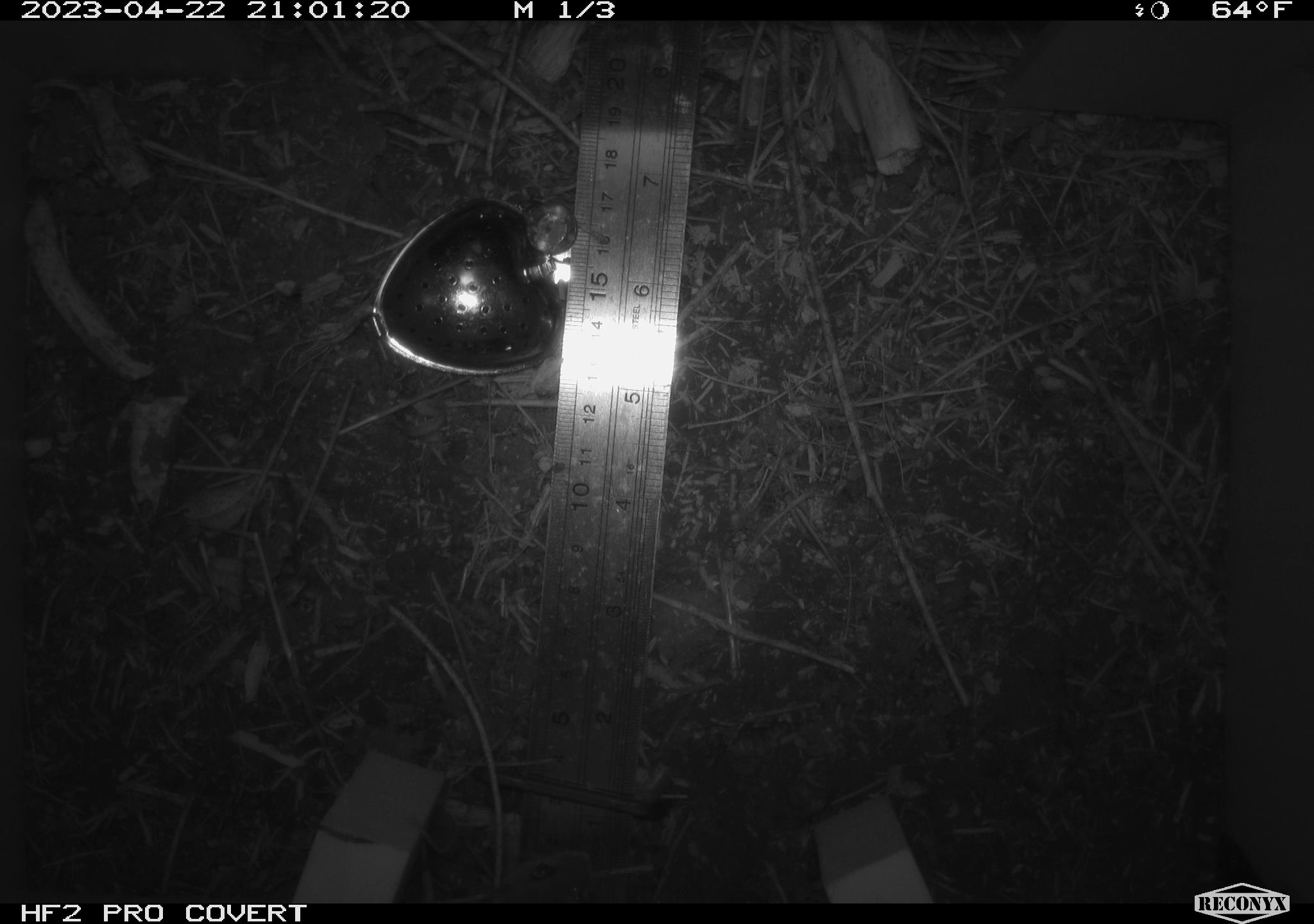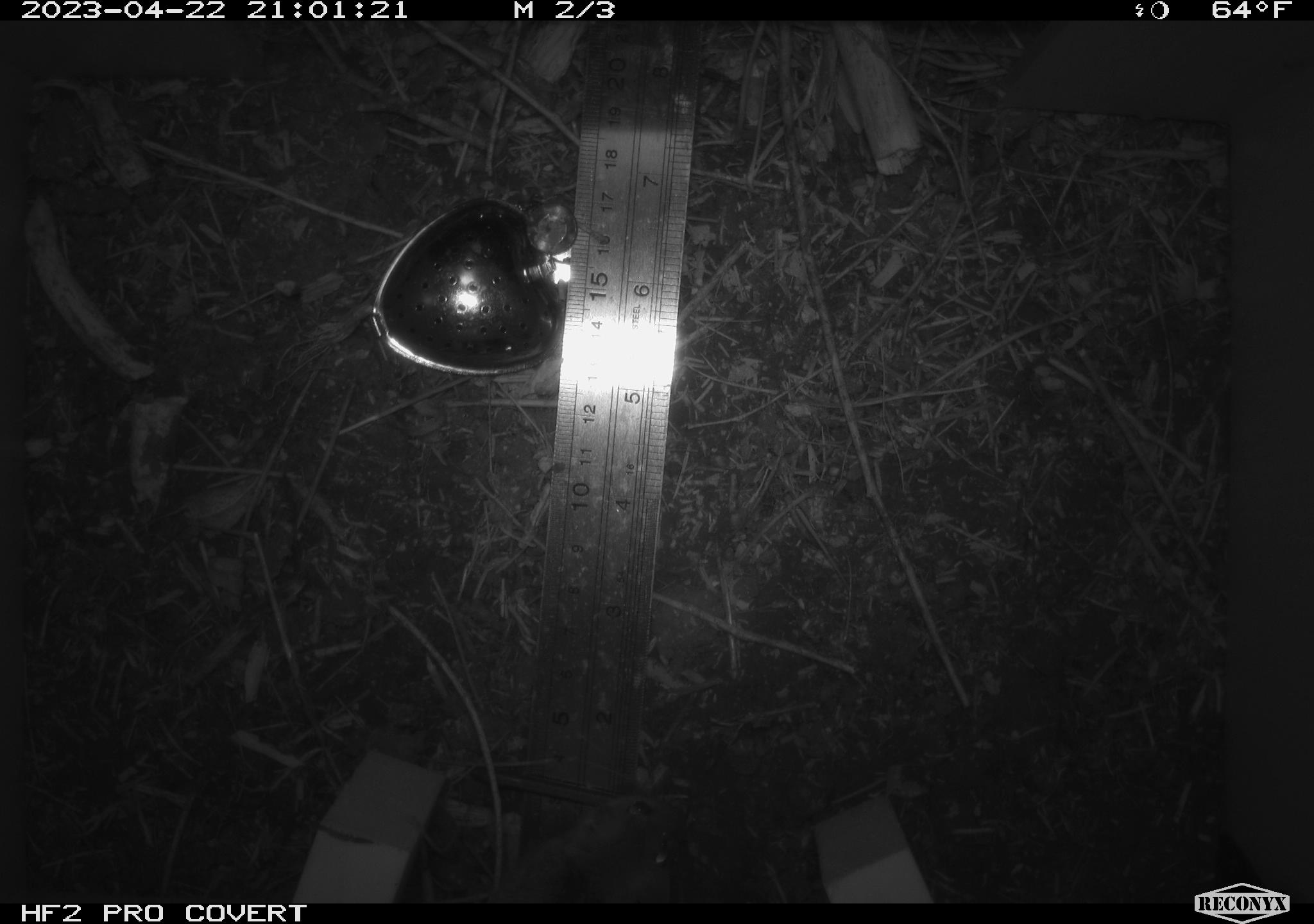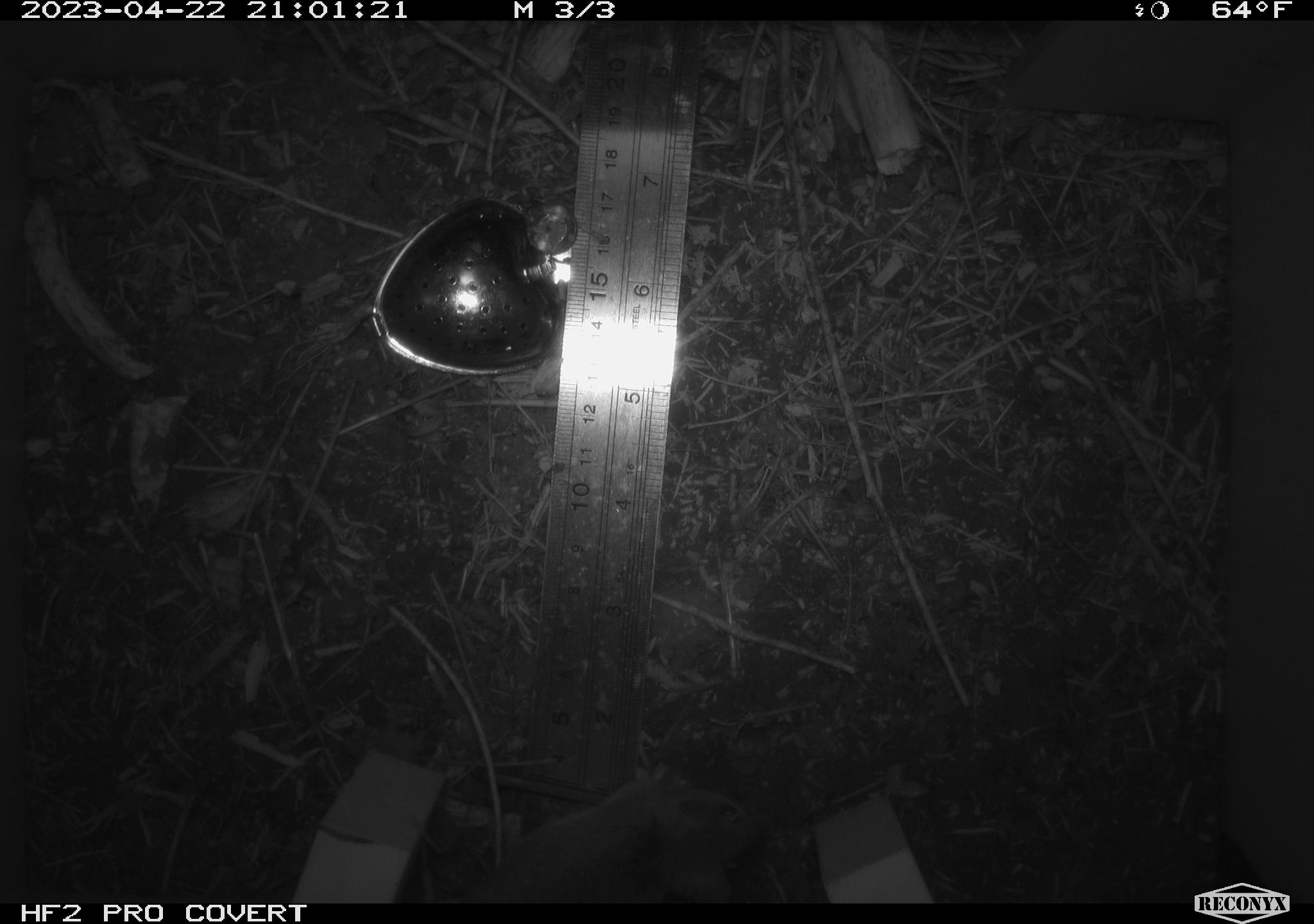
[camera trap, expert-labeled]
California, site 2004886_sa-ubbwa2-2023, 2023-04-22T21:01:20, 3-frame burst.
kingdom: Animalia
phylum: Chordata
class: Mammalia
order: Rodentia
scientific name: Rodentia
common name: mouse species